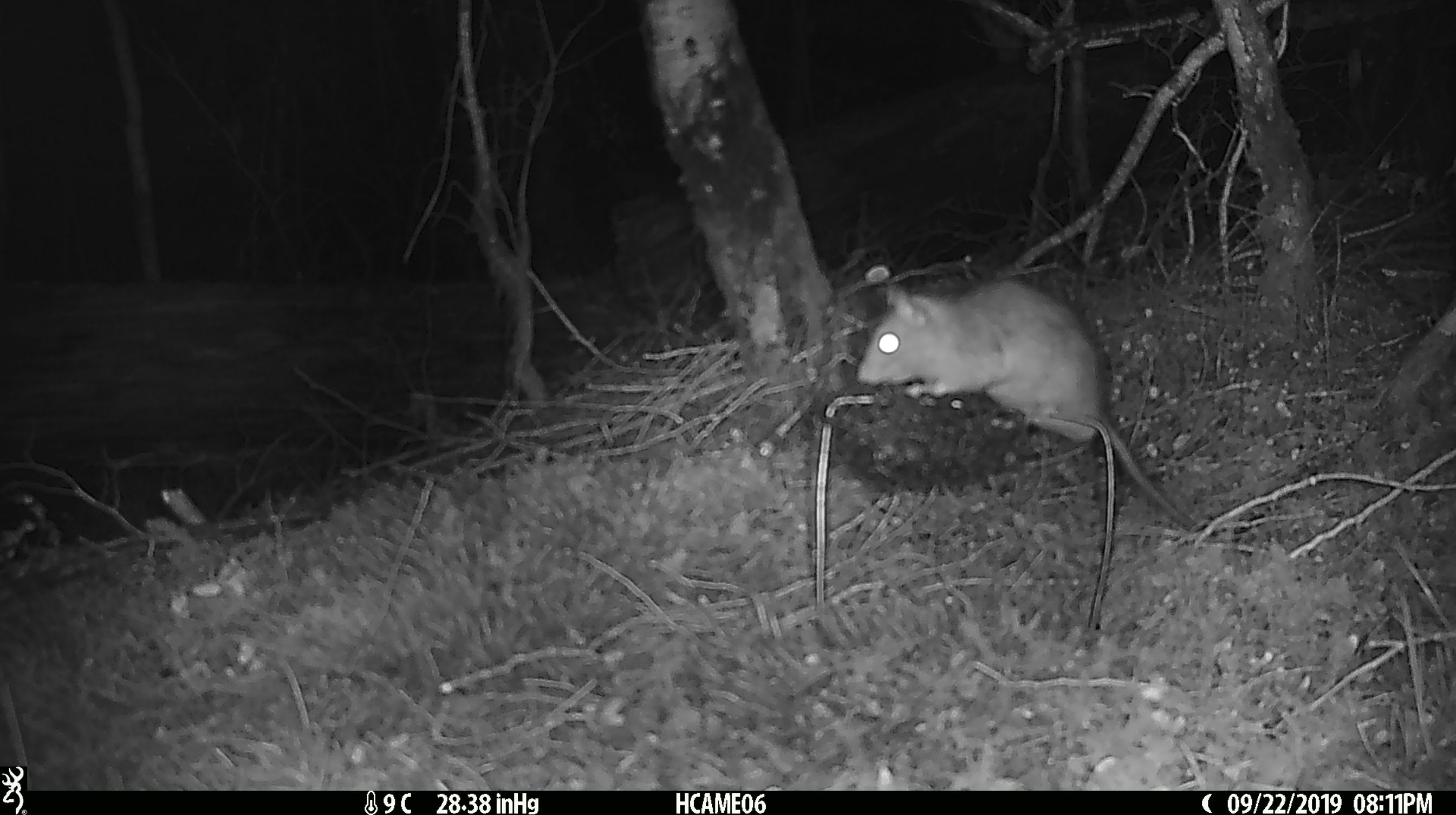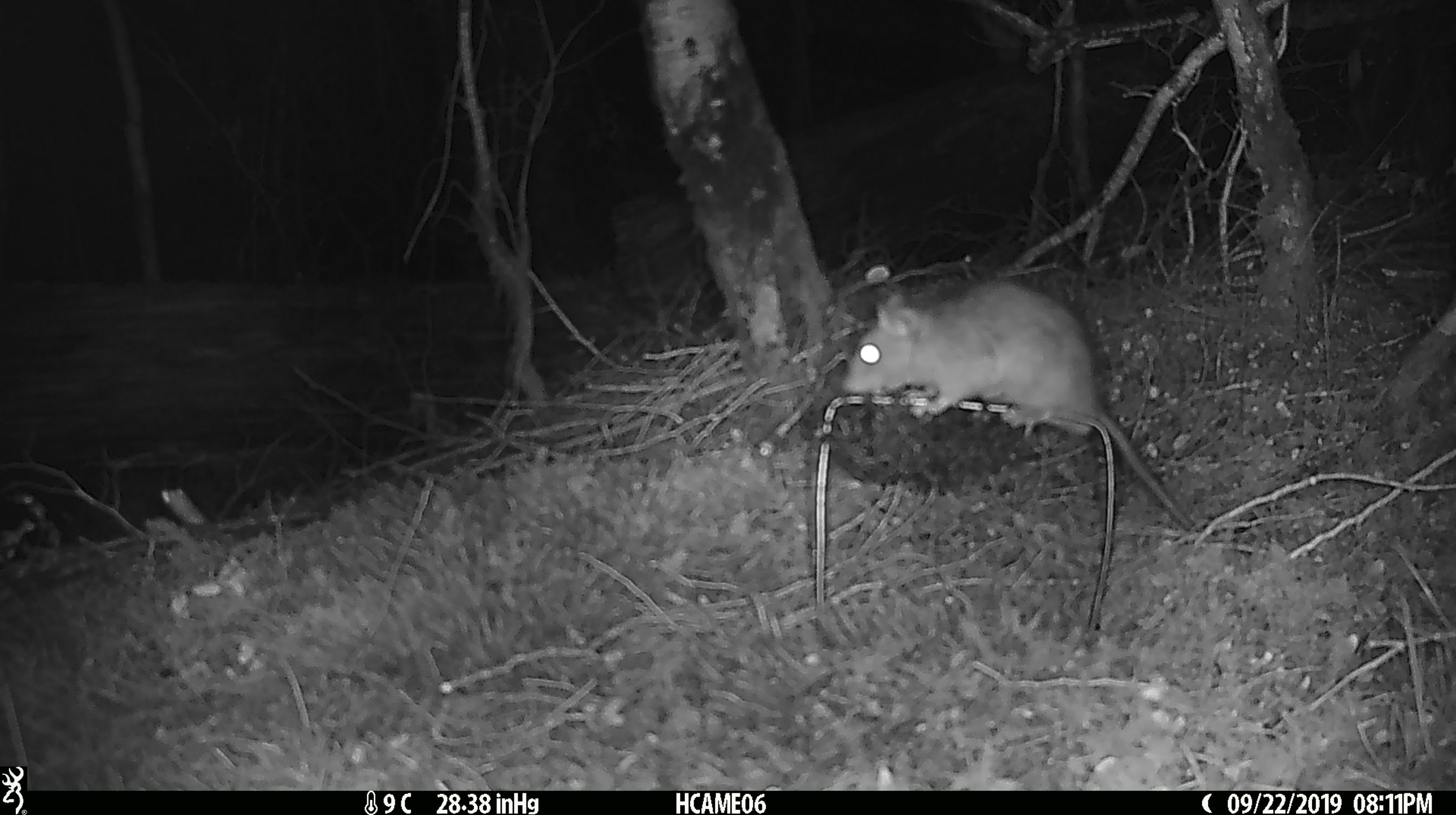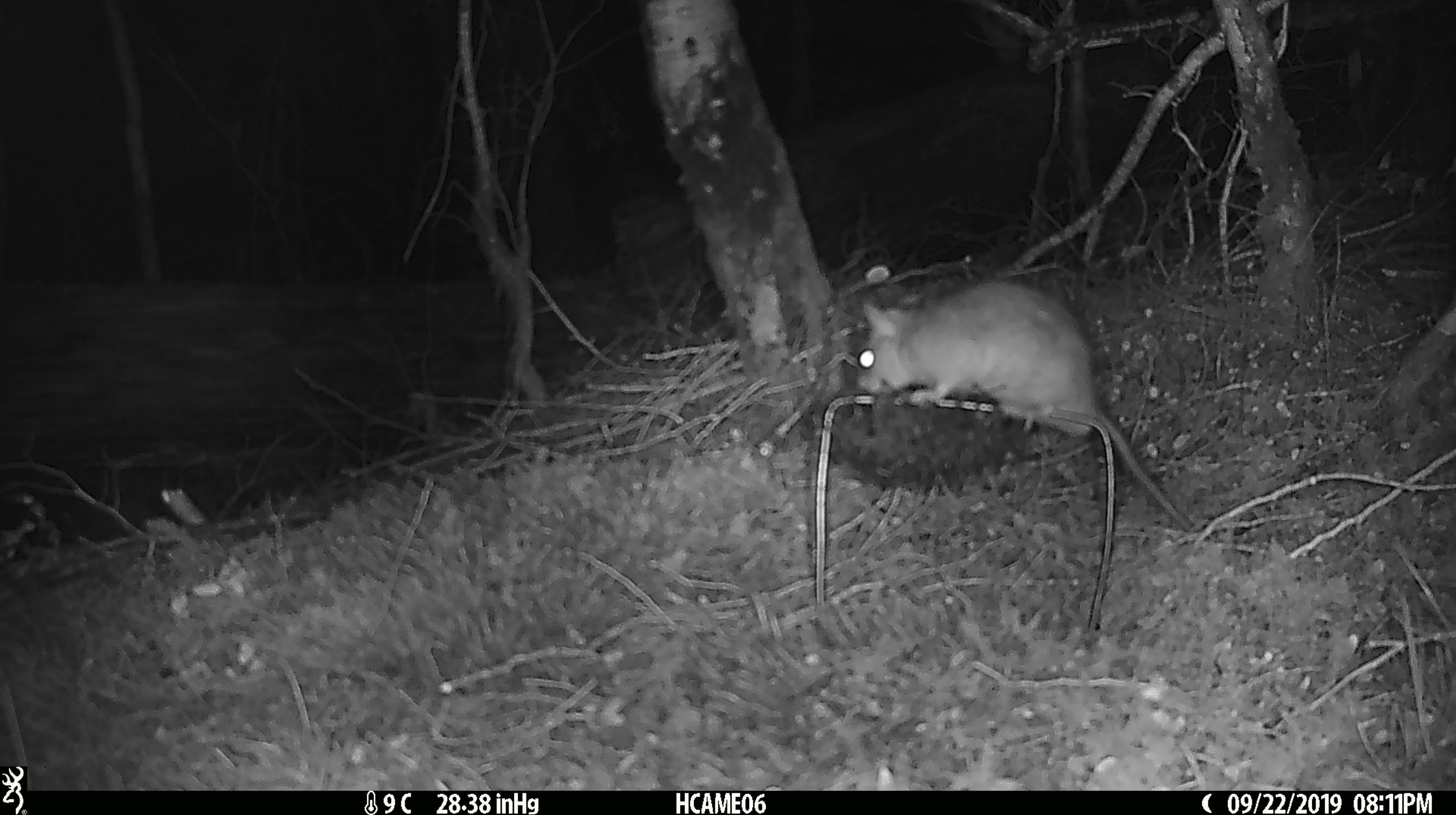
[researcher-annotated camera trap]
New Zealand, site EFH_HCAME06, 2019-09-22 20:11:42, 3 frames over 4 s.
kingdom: Animalia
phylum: Chordata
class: Mammalia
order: Rodentia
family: Muridae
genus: Rattus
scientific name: Rattus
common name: rat